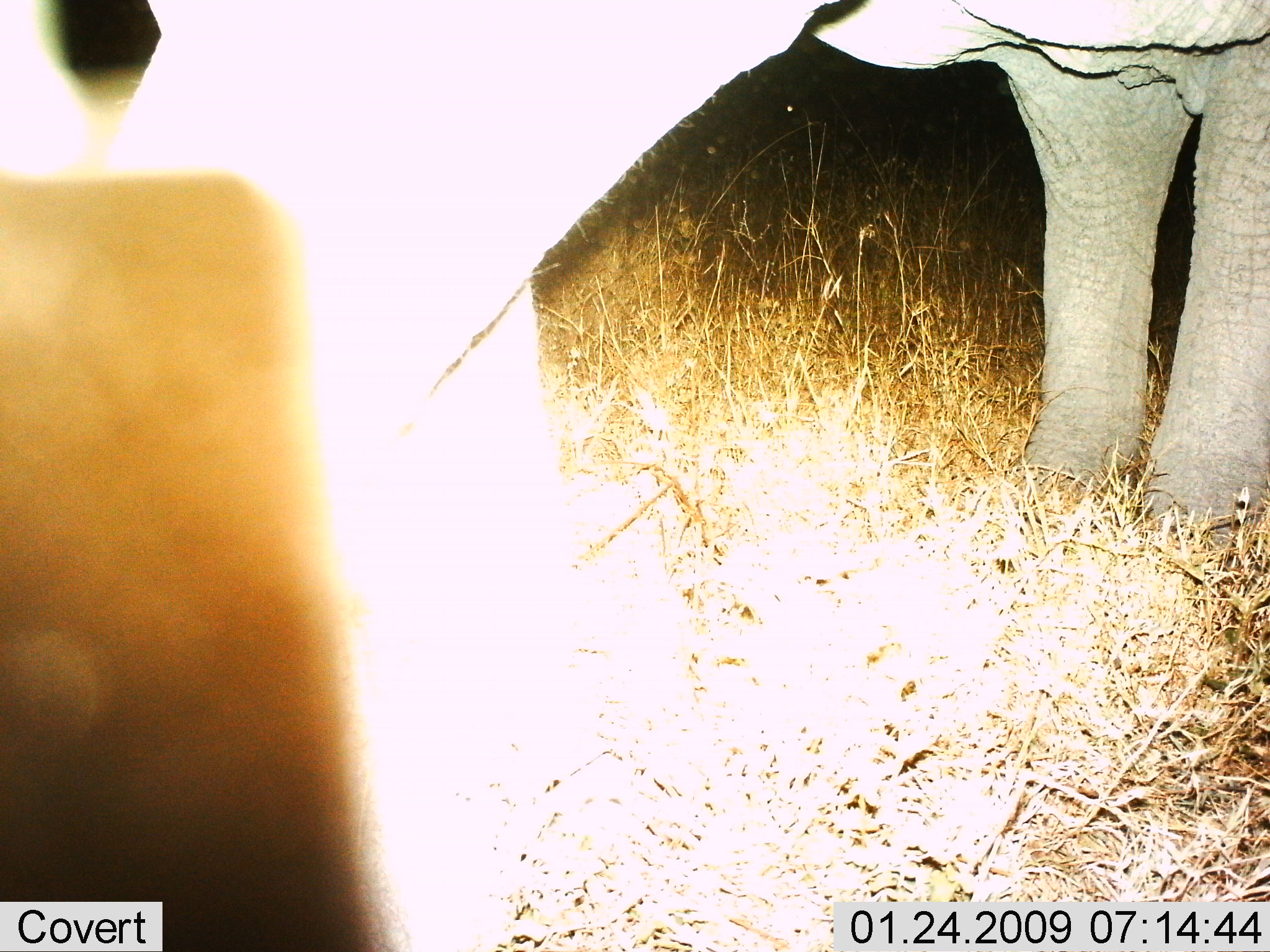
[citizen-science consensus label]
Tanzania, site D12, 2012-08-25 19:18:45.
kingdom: Animalia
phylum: Chordata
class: Mammalia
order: Proboscidea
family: Elephantidae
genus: Loxodonta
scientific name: Loxodonta africana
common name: african bush elephant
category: elephant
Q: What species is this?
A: Elephant (african bush elephant) (Loxodonta africana).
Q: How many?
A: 1.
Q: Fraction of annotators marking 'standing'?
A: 80%.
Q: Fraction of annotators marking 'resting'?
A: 0%.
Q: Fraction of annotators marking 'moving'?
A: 10%.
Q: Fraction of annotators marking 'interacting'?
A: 10%.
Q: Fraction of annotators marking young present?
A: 0%.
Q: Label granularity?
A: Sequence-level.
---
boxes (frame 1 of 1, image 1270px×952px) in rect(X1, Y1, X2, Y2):
animal: rect(2, 0, 1270, 600)